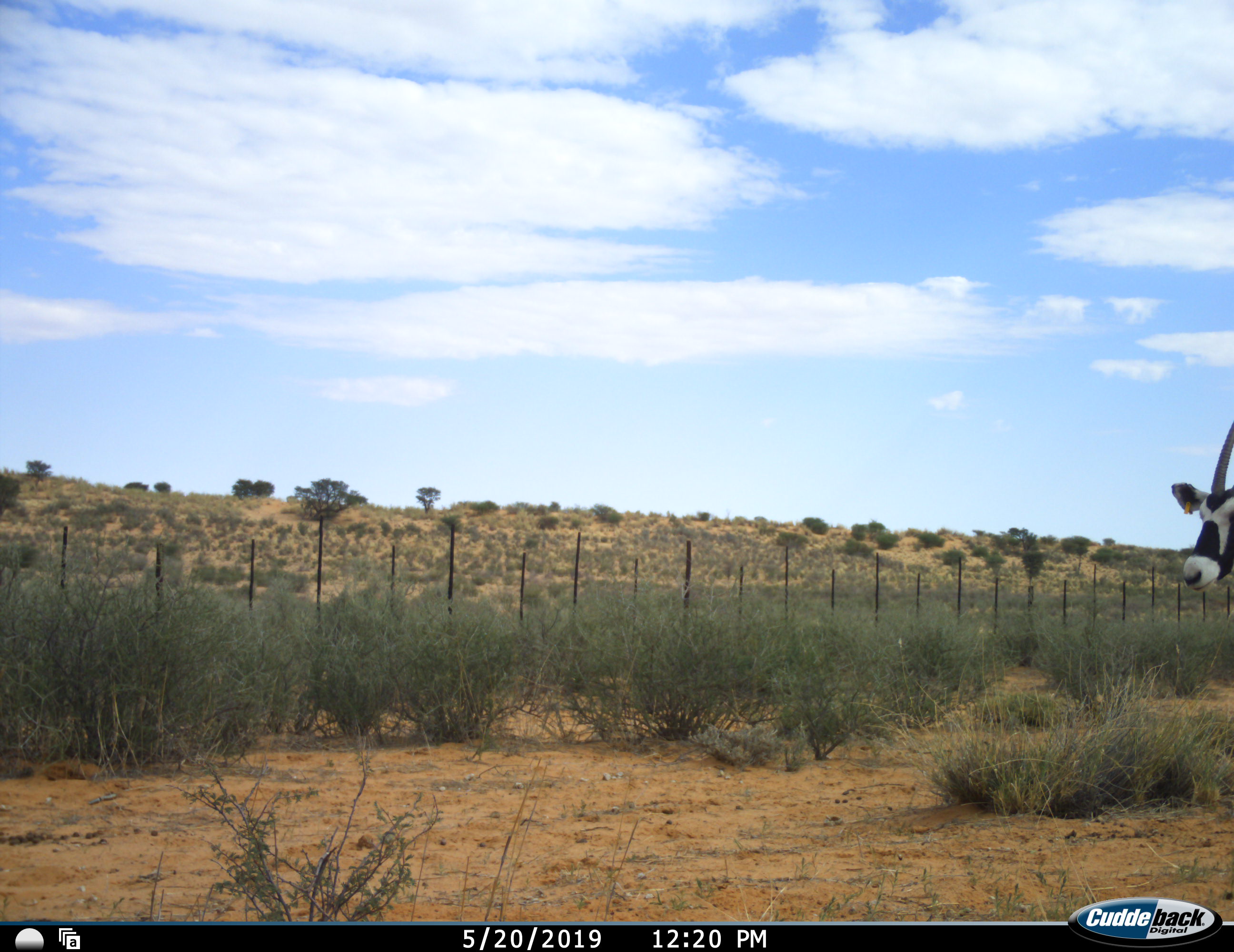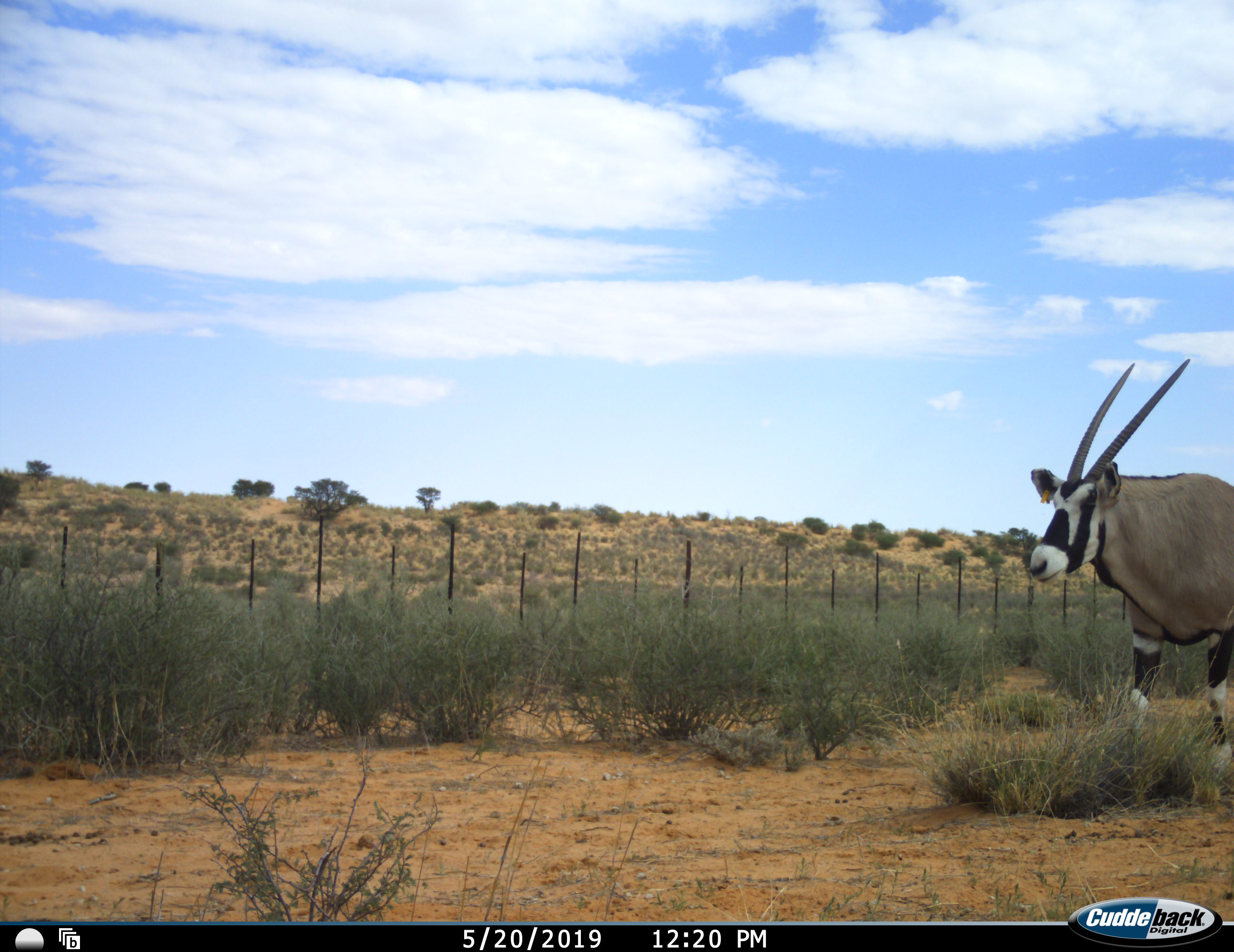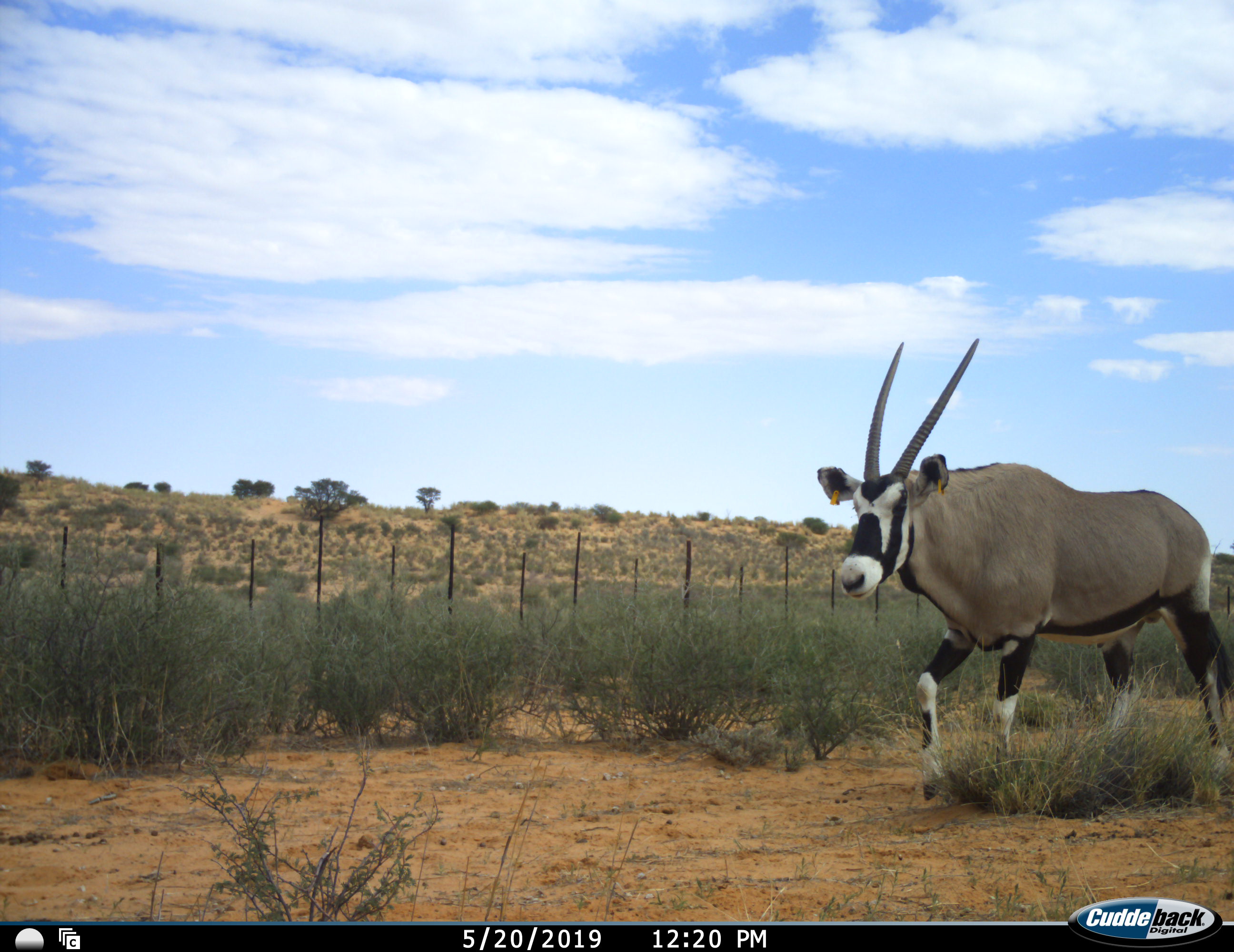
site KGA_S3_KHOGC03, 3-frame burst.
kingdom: Animalia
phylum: Chordata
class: Mammalia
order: Artiodactyla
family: Bovidae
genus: Oryx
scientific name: Oryx gazella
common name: gemsbok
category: oryx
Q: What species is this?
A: Oryx (gemsbok) (Oryx gazella).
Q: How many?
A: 1.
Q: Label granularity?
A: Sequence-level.